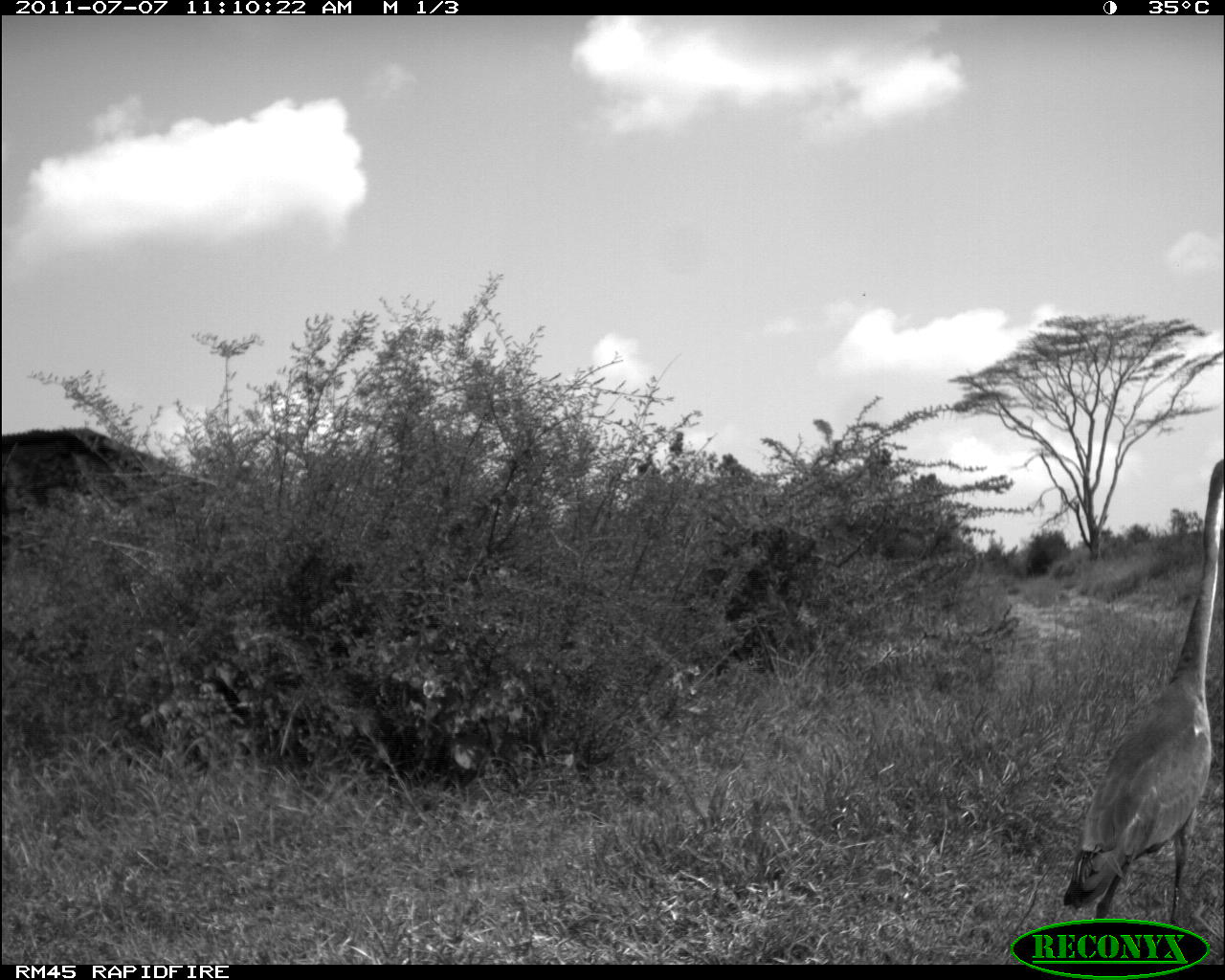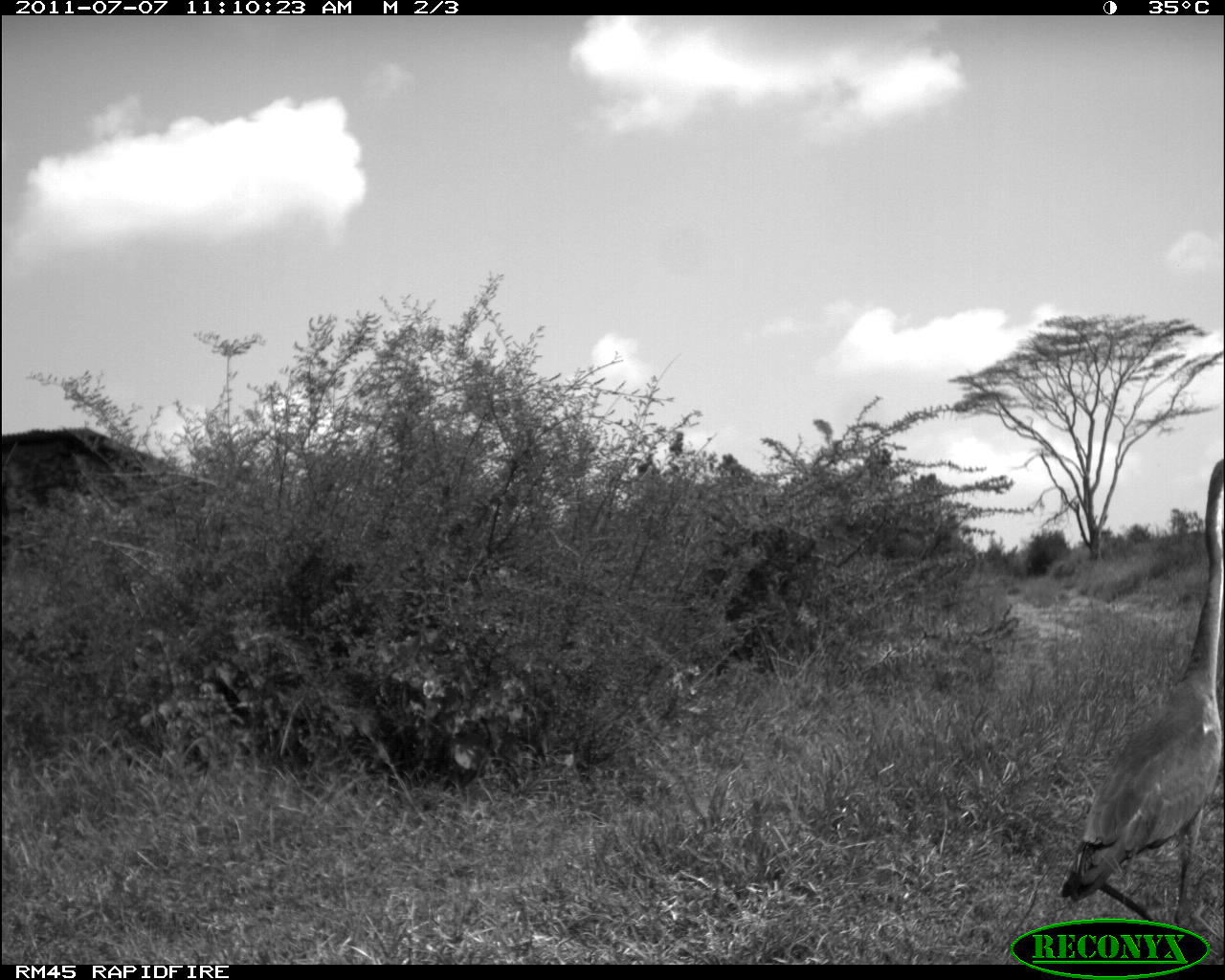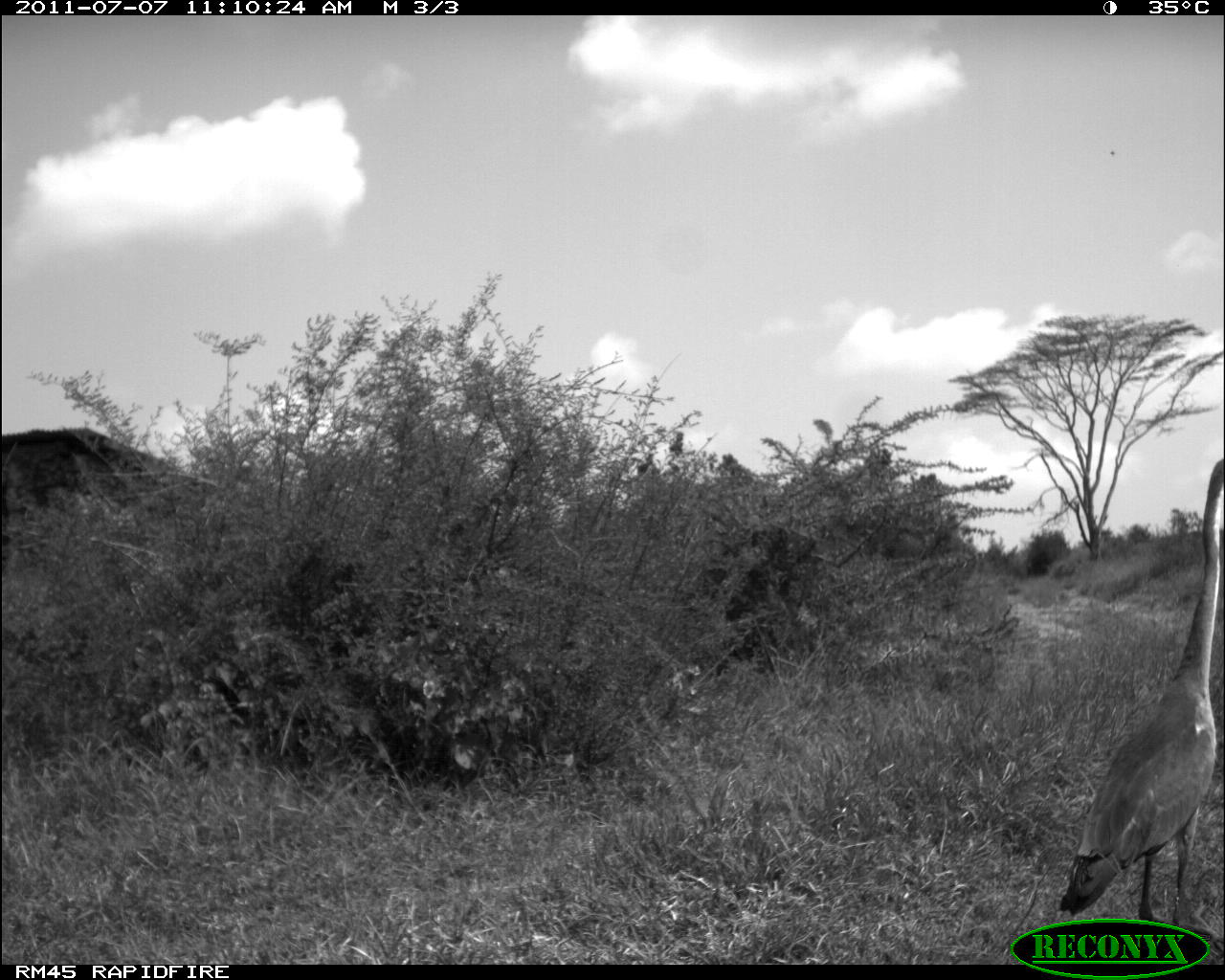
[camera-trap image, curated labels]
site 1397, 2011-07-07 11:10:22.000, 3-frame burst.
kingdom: Animalia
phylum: Chordata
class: Aves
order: Pelecaniformes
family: Ardeidae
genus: Ardea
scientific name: Ardea melanocephala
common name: black-headed heron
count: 1